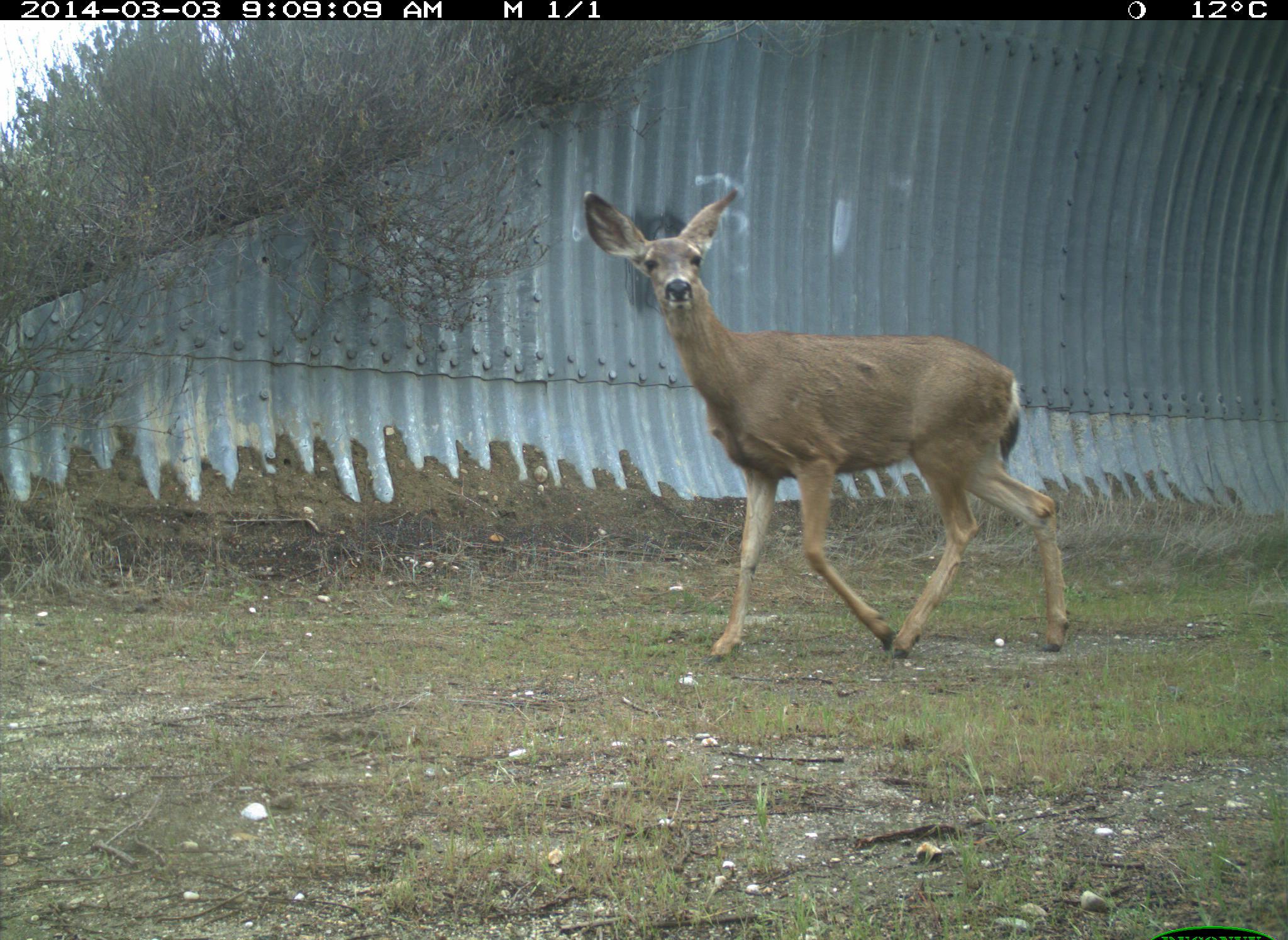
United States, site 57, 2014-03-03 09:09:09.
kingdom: Animalia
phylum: Chordata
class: Mammalia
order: Artiodactyla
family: Cervidae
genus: Odocoileus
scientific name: Odocoileus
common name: deer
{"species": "deer (Odocoileus)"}